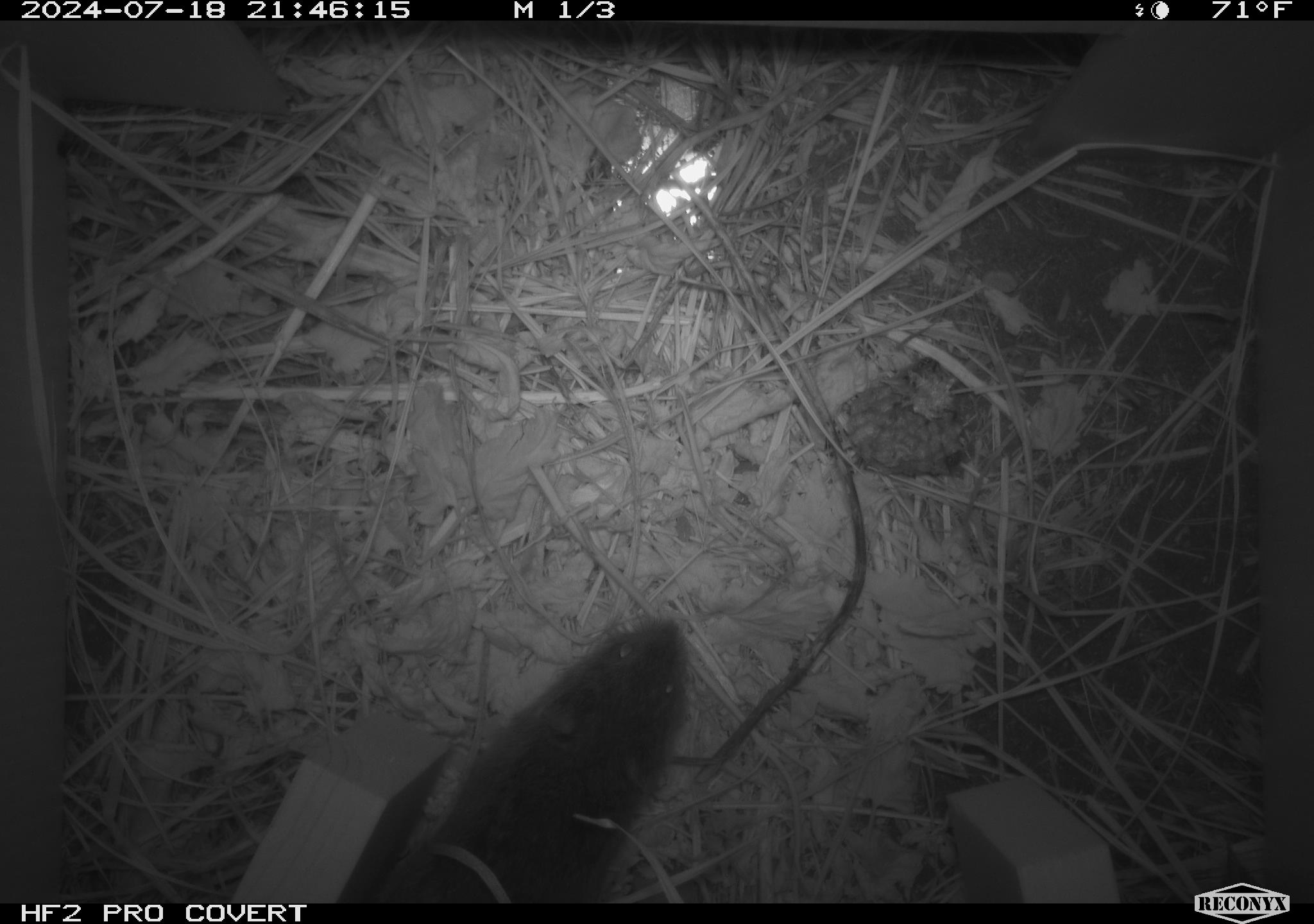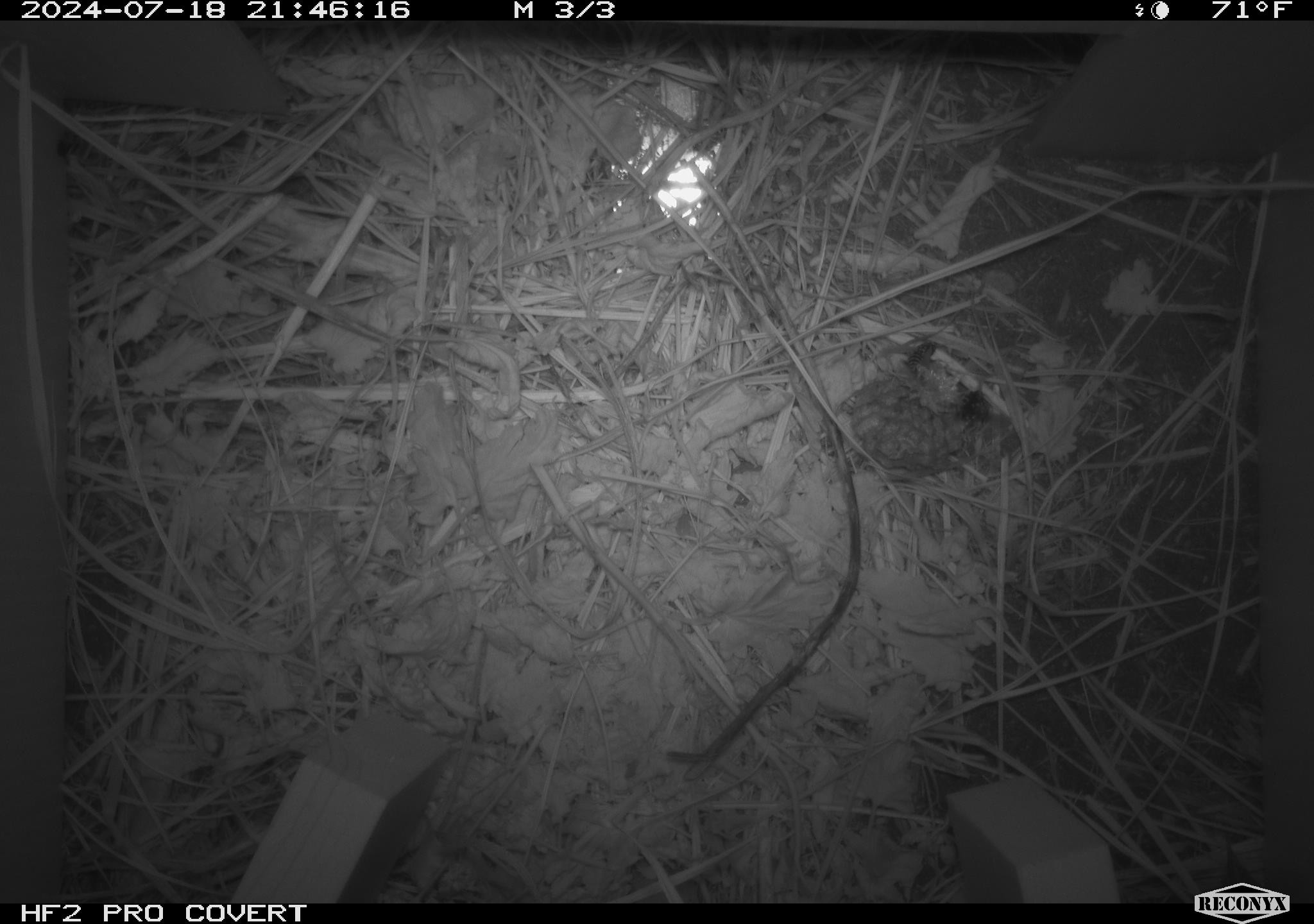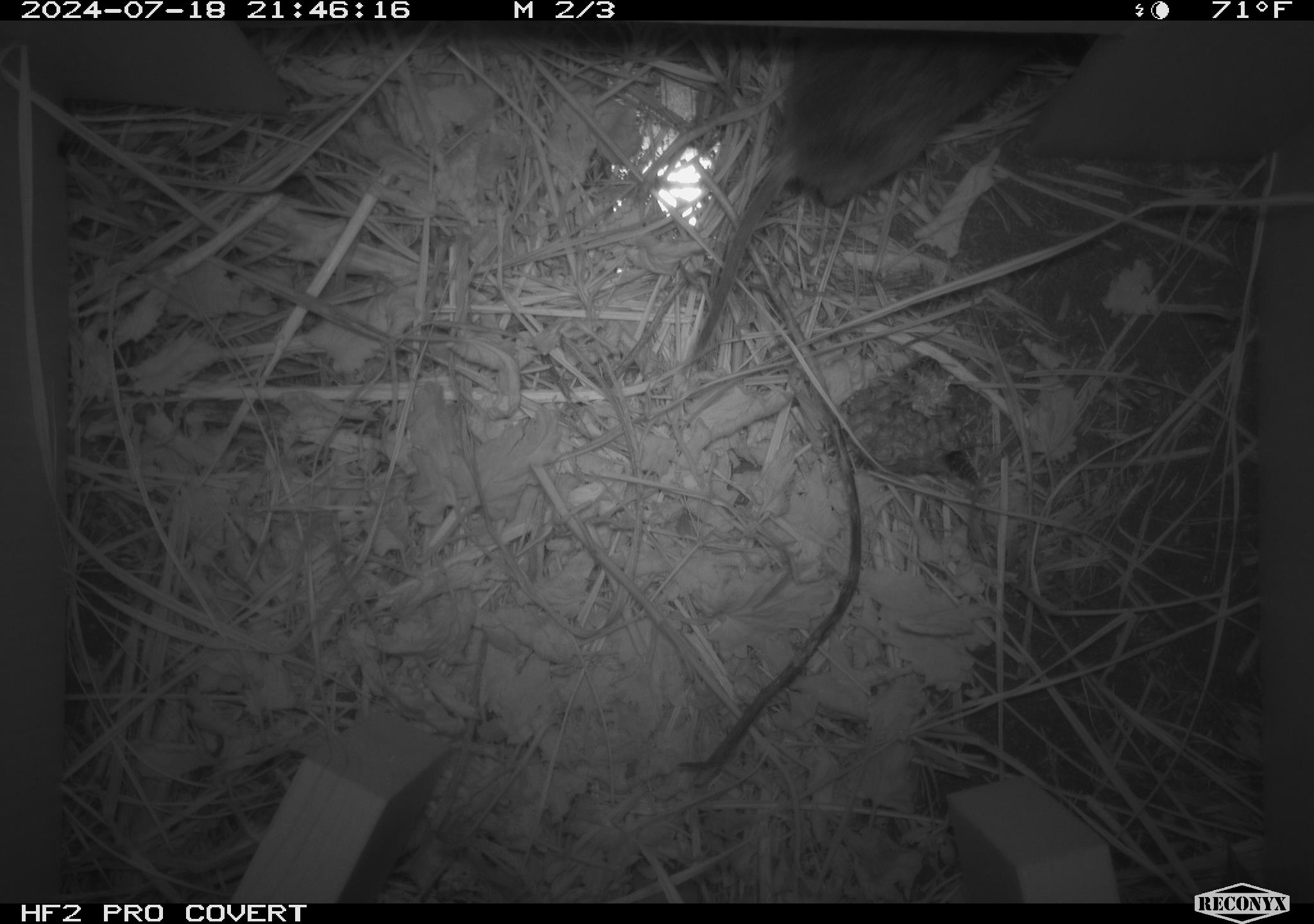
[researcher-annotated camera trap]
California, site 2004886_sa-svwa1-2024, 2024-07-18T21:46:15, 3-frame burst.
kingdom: Animalia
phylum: Arthropoda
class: Insecta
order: Hymenoptera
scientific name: Hymenoptera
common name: ants, bees, wasps, and sawflies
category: hymenoptera order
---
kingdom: Animalia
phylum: Chordata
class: Mammalia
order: Rodentia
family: Cricetidae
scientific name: Arvicolinae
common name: voles, lemmings, and muskrats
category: arvicolinae subfamily